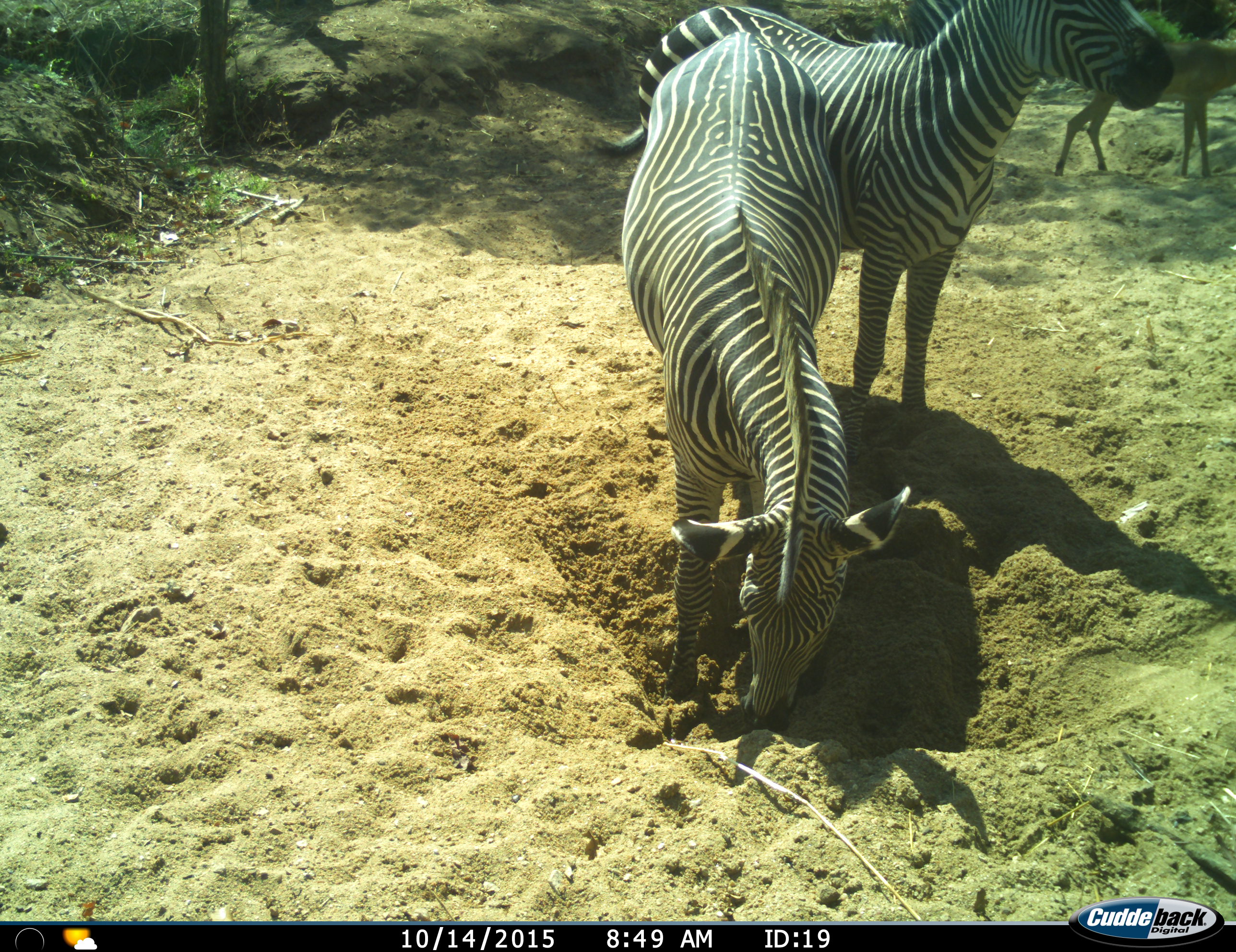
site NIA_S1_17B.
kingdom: Animalia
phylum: Chordata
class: Mammalia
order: Artiodactyla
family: Bovidae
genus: Aepyceros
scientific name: Aepyceros melampus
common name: impala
Impala (Aepyceros melampus), count 1. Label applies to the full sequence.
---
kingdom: Animalia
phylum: Chordata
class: Mammalia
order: Perissodactyla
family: Equidae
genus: Equus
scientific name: Equus quagga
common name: plains zebra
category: zebraplains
Zebraplains (plains zebra) (Equus quagga), count 2. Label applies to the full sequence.